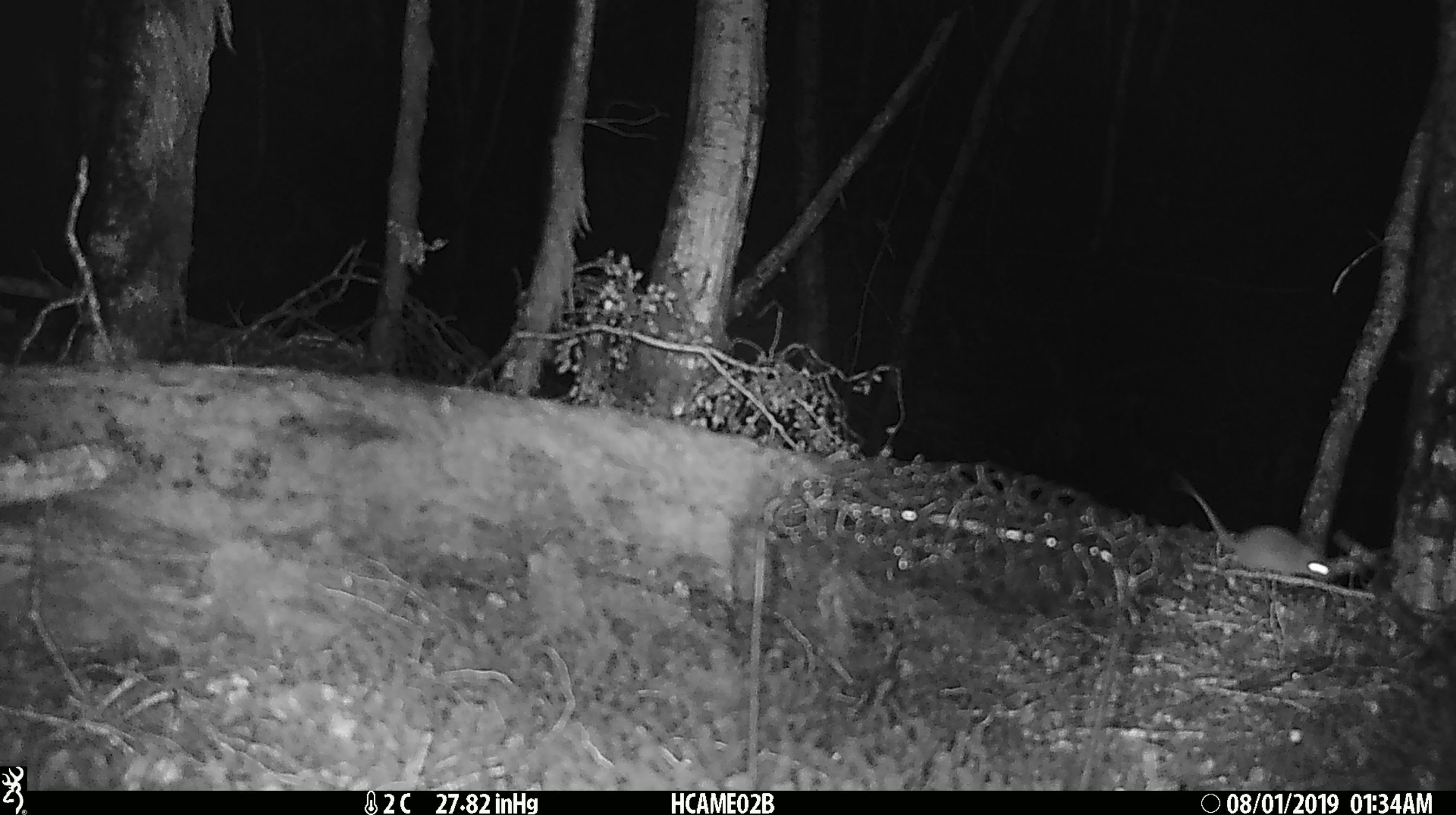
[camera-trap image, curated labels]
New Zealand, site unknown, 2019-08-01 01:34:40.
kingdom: Animalia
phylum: Chordata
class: Mammalia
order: Rodentia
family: Muridae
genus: Mus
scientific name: Mus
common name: mouse